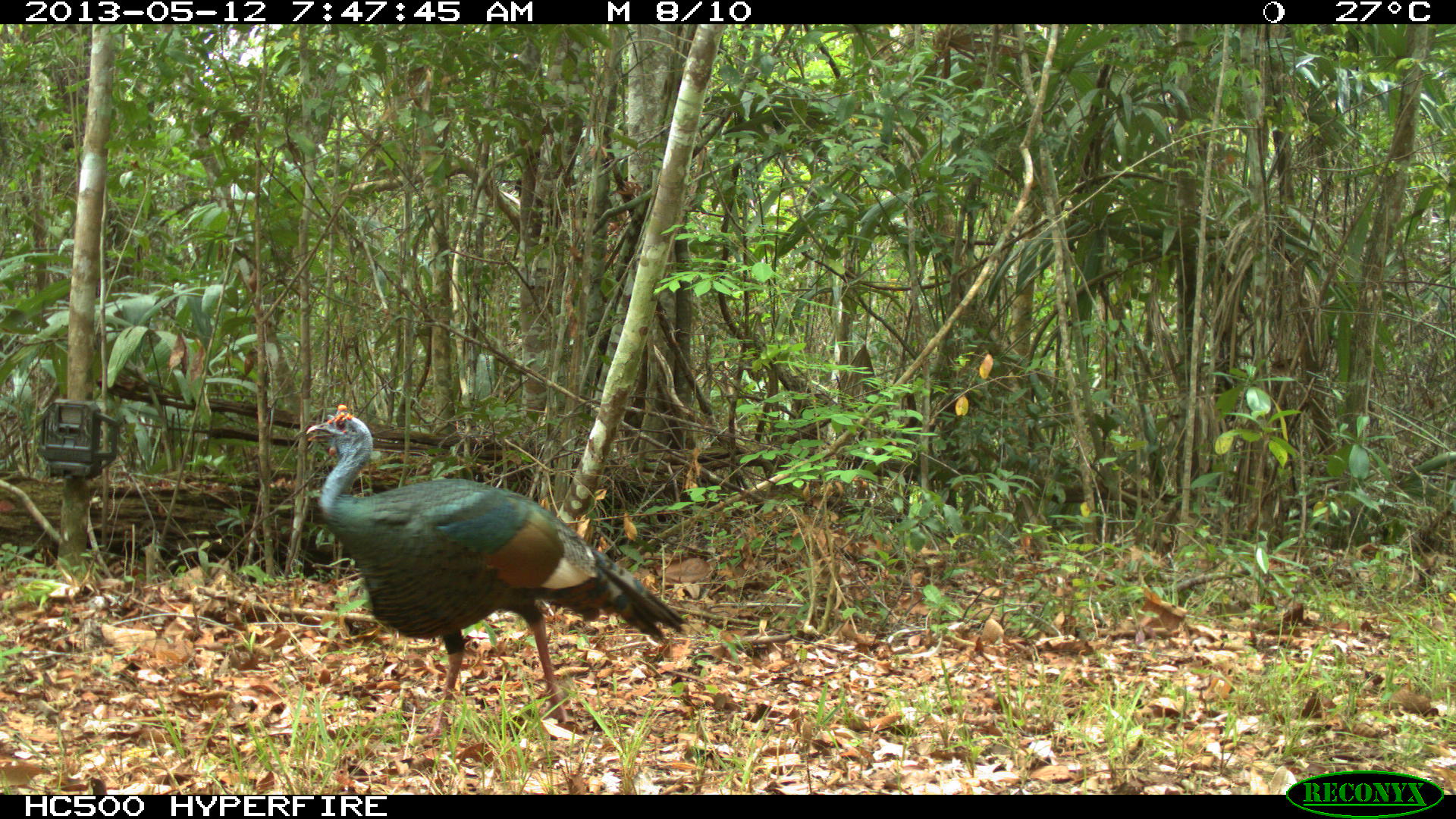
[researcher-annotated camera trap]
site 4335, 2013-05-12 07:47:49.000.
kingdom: Animalia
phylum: Chordata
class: Aves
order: Galliformes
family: Phasianidae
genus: Meleagris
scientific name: Meleagris ocellata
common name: ocellated turkey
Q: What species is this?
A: Meleagris ocellata (ocellated turkey).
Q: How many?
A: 1.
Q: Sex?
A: Male.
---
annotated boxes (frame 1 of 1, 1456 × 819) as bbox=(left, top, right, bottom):
meleagris ocellata: bbox=(304, 402, 685, 746)